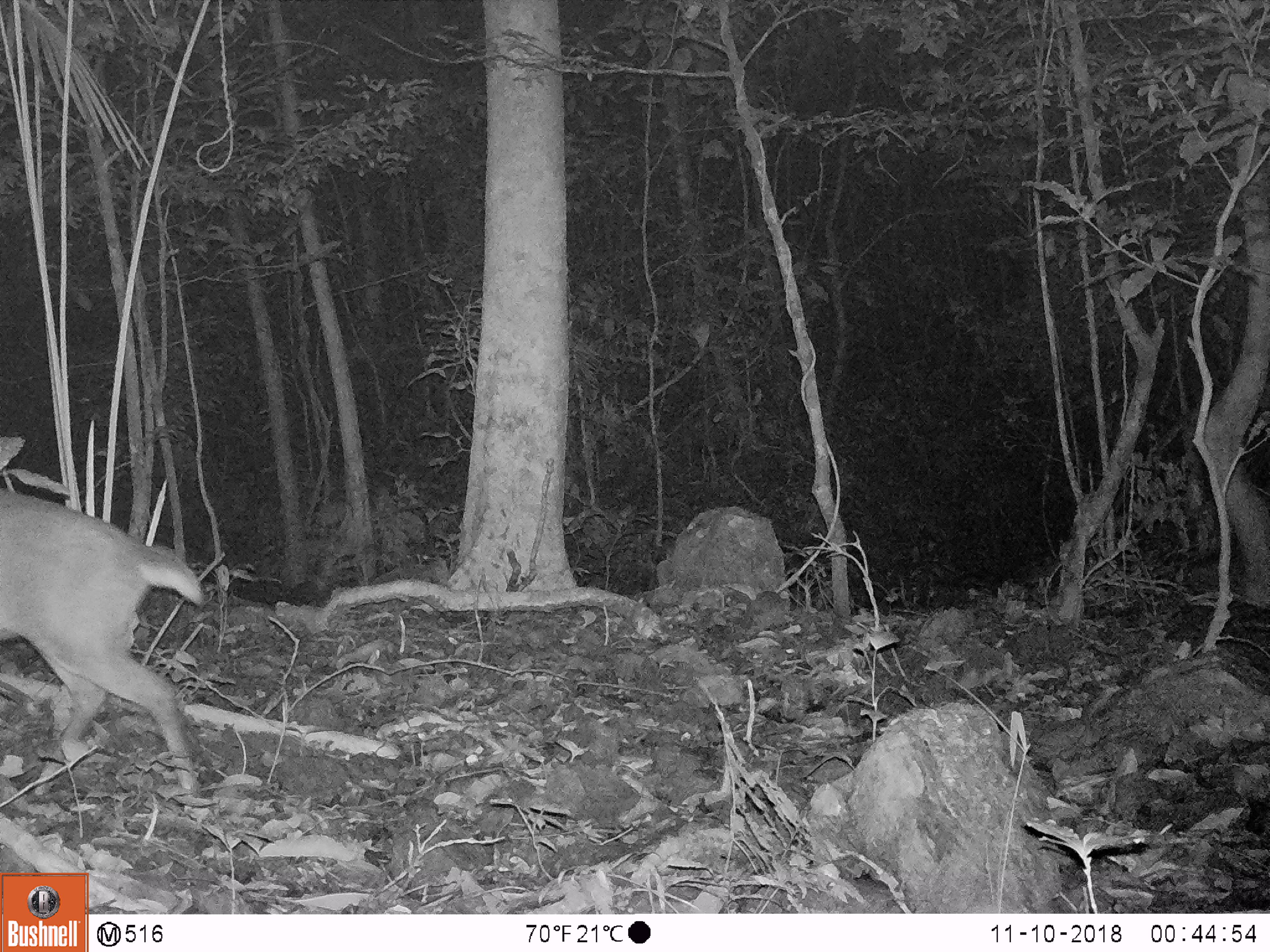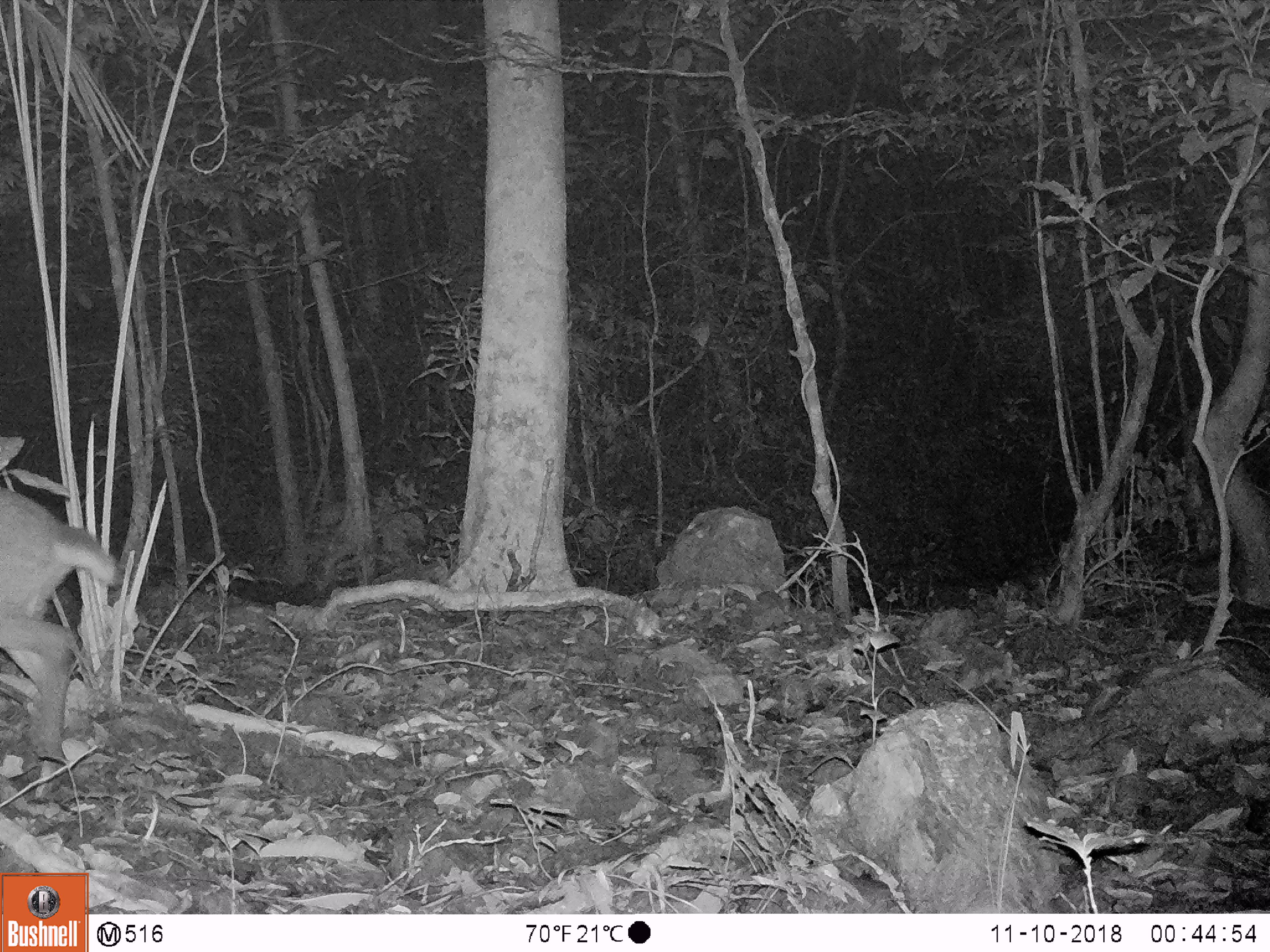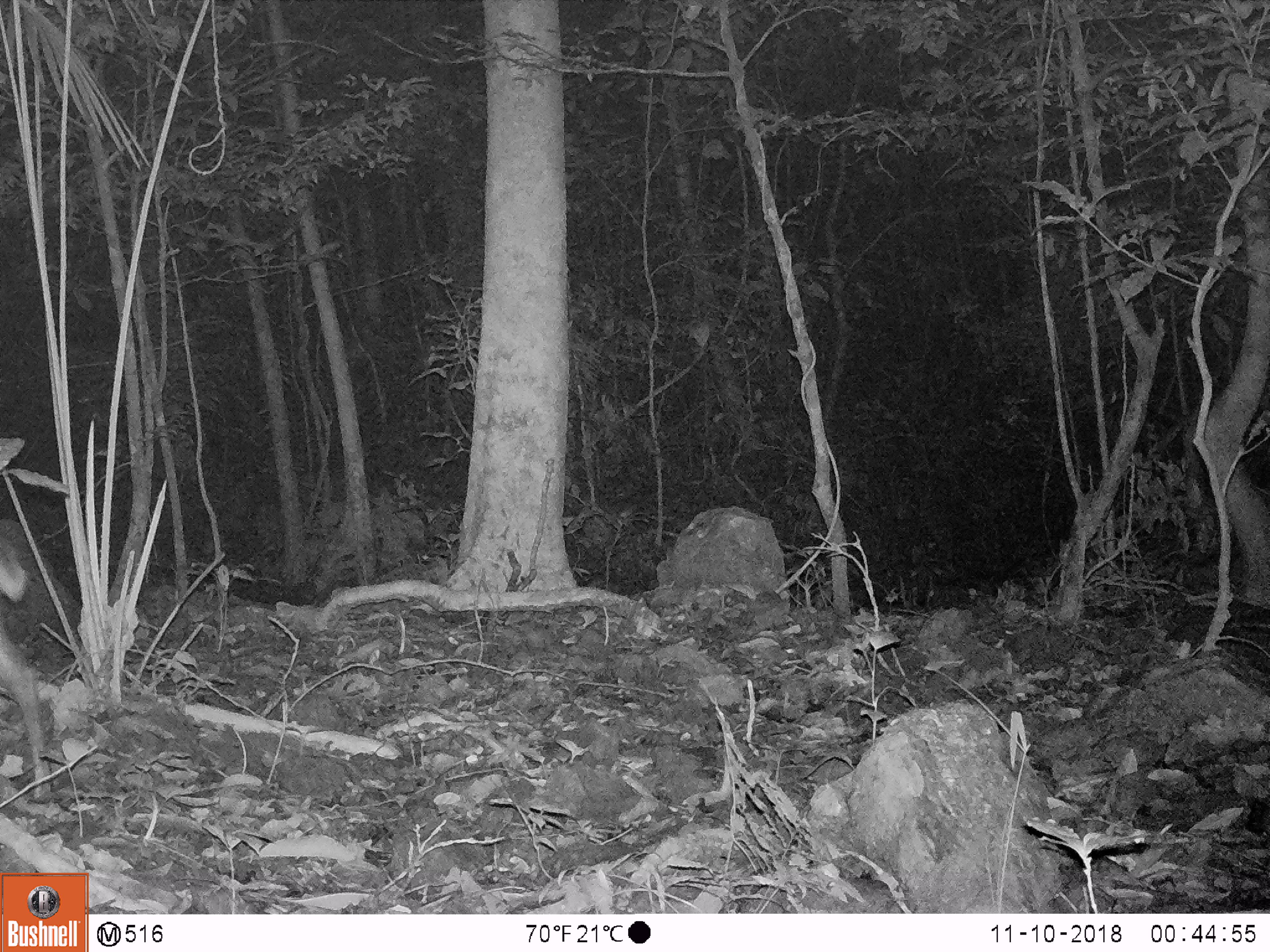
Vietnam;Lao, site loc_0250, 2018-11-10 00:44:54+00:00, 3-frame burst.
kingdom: Animalia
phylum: Chordata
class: Mammalia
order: Artiodactyla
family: Cervidae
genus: Muntiacus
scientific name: Muntiacus vuquangensis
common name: large-antlered muntjac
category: large antlered muntjac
Large antlered muntjac (large-antlered muntjac) (Muntiacus vuquangensis). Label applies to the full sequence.